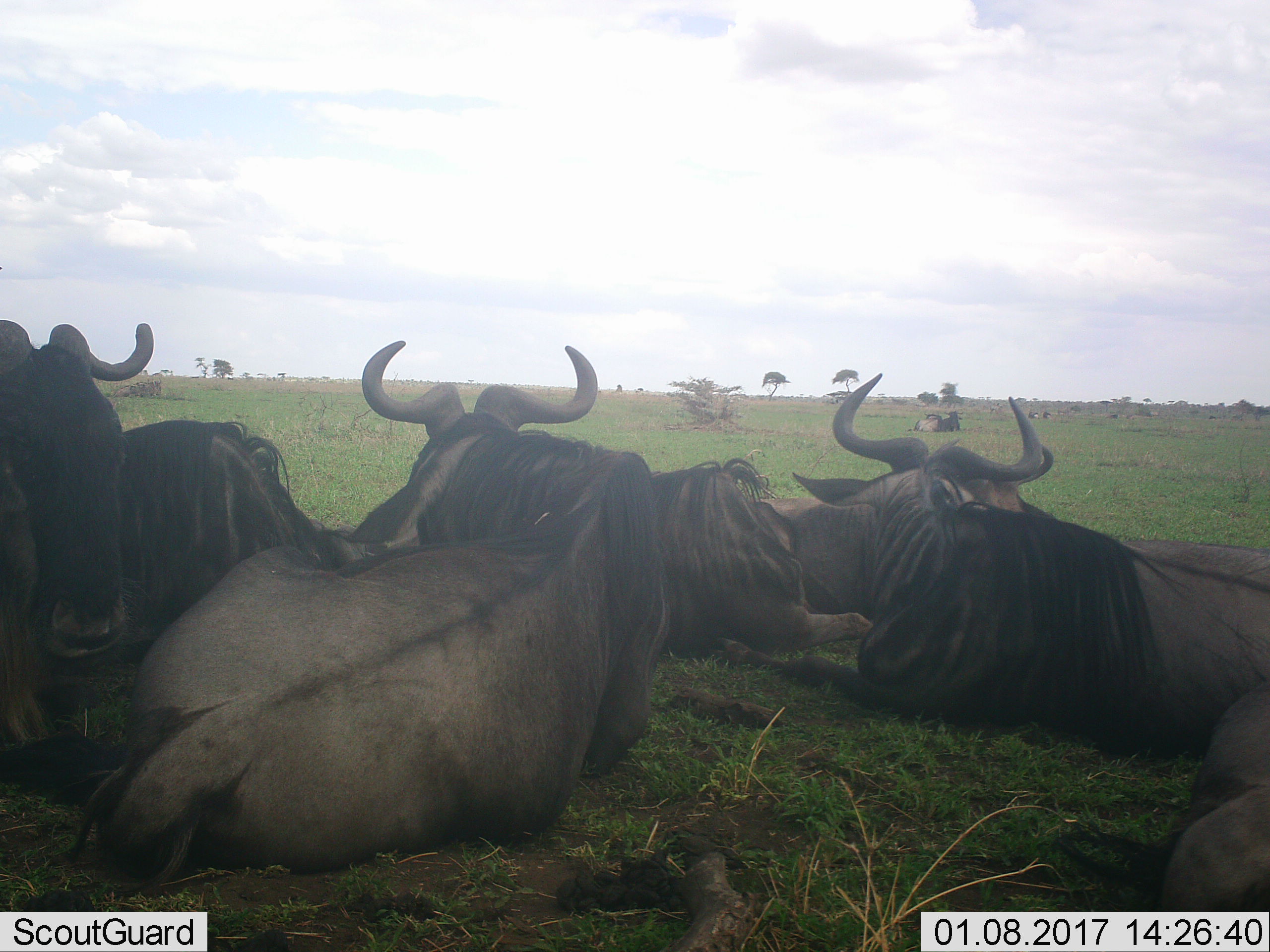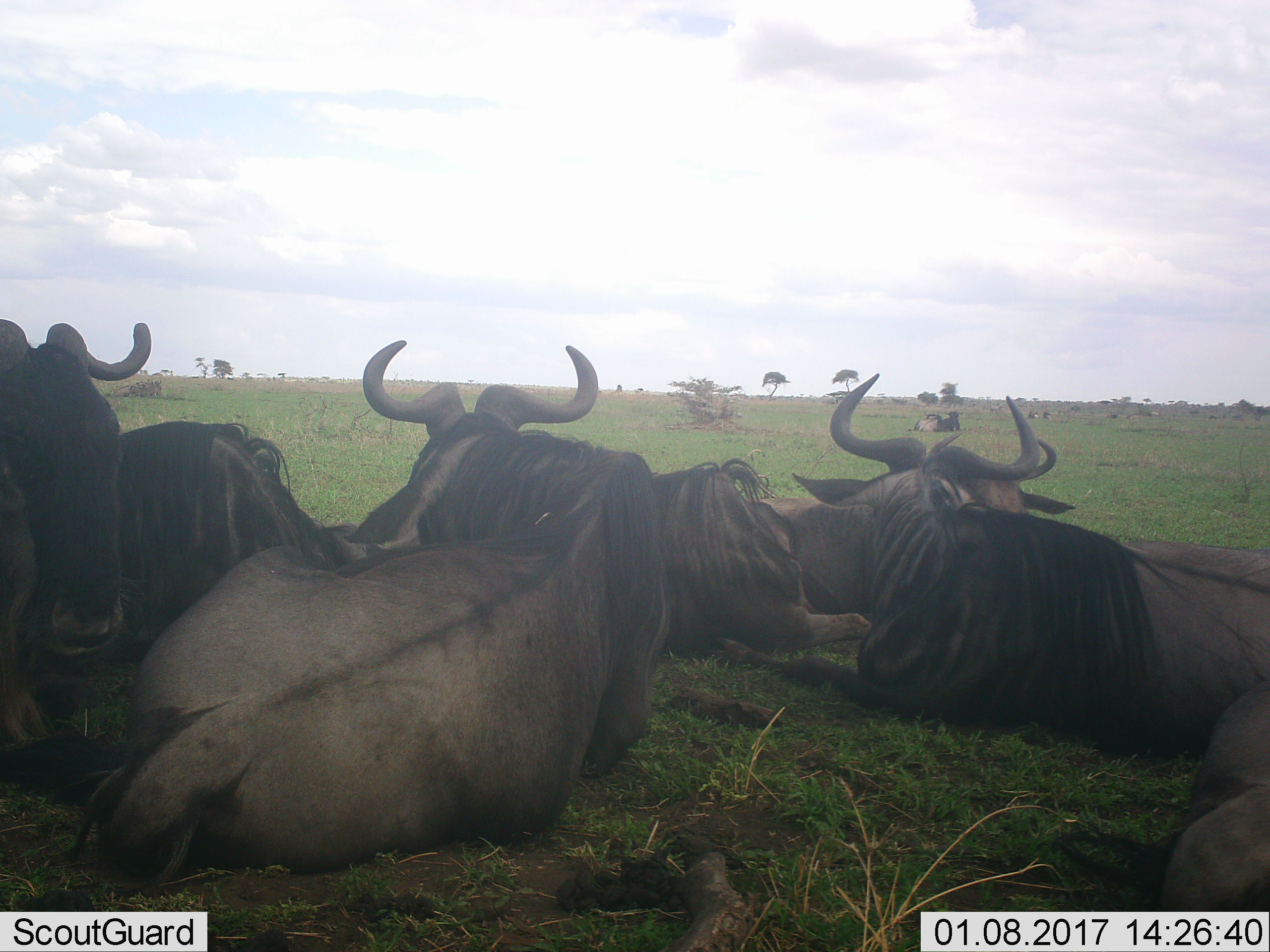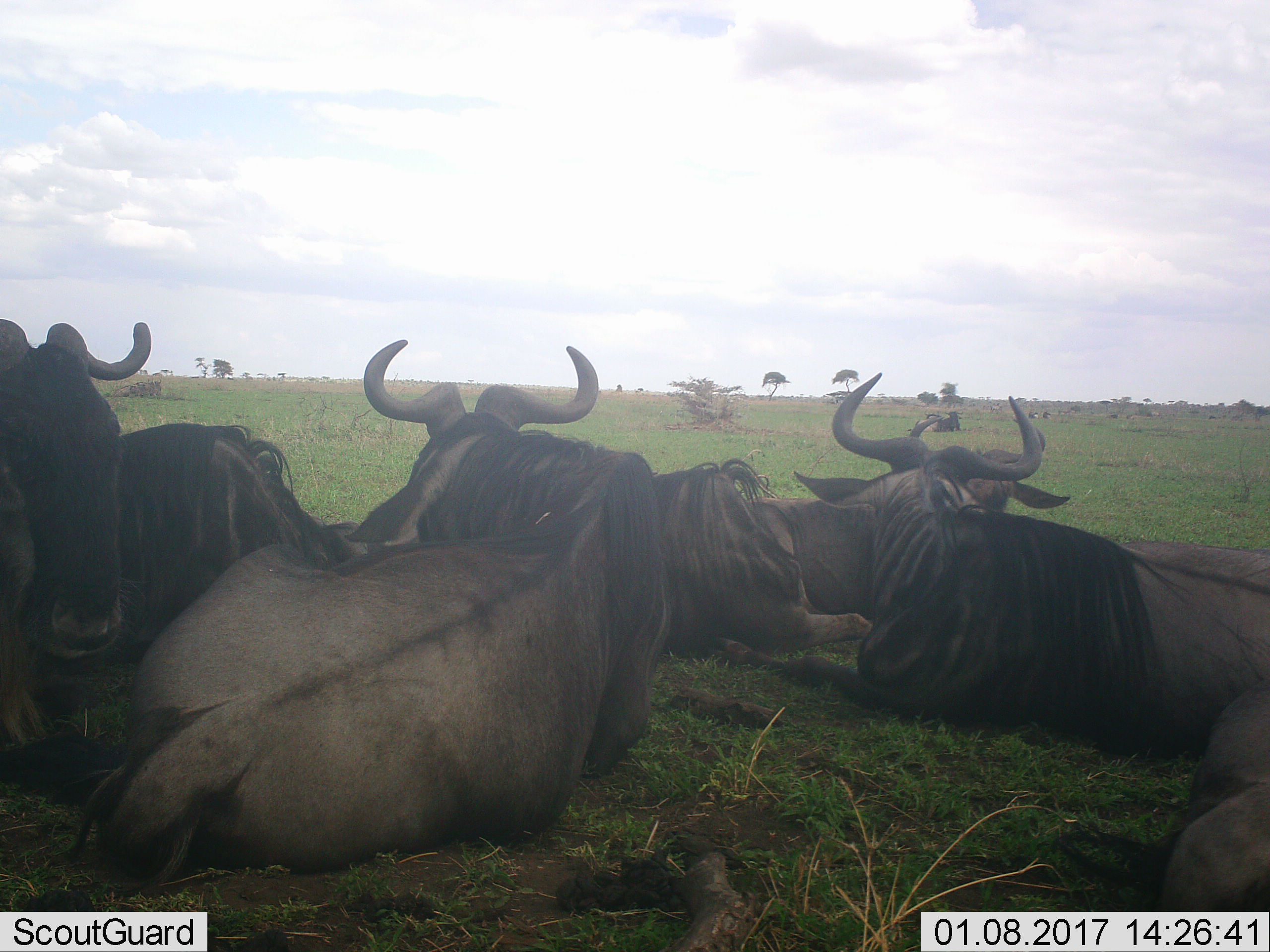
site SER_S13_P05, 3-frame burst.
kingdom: Animalia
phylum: Chordata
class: Mammalia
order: Artiodactyla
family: Bovidae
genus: Connochaetes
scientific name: Connochaetes taurinus taurinus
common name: blue wildebeest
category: wildebeestblue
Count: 11-50.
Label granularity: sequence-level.